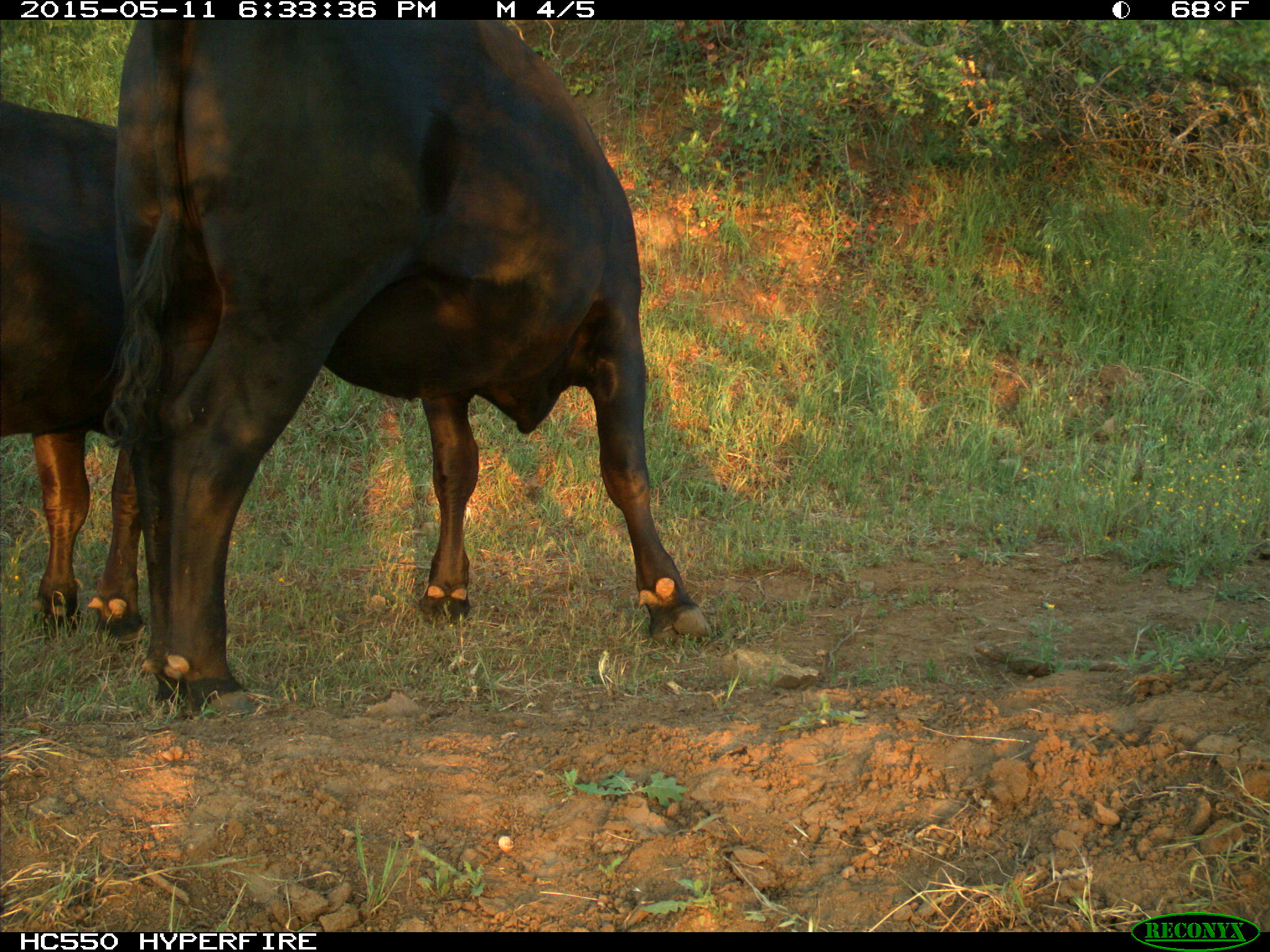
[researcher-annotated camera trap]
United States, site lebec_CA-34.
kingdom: Animalia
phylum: Chordata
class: Mammalia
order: Artiodactyla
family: Bovidae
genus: Bos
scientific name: Bos taurus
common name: domestic cow